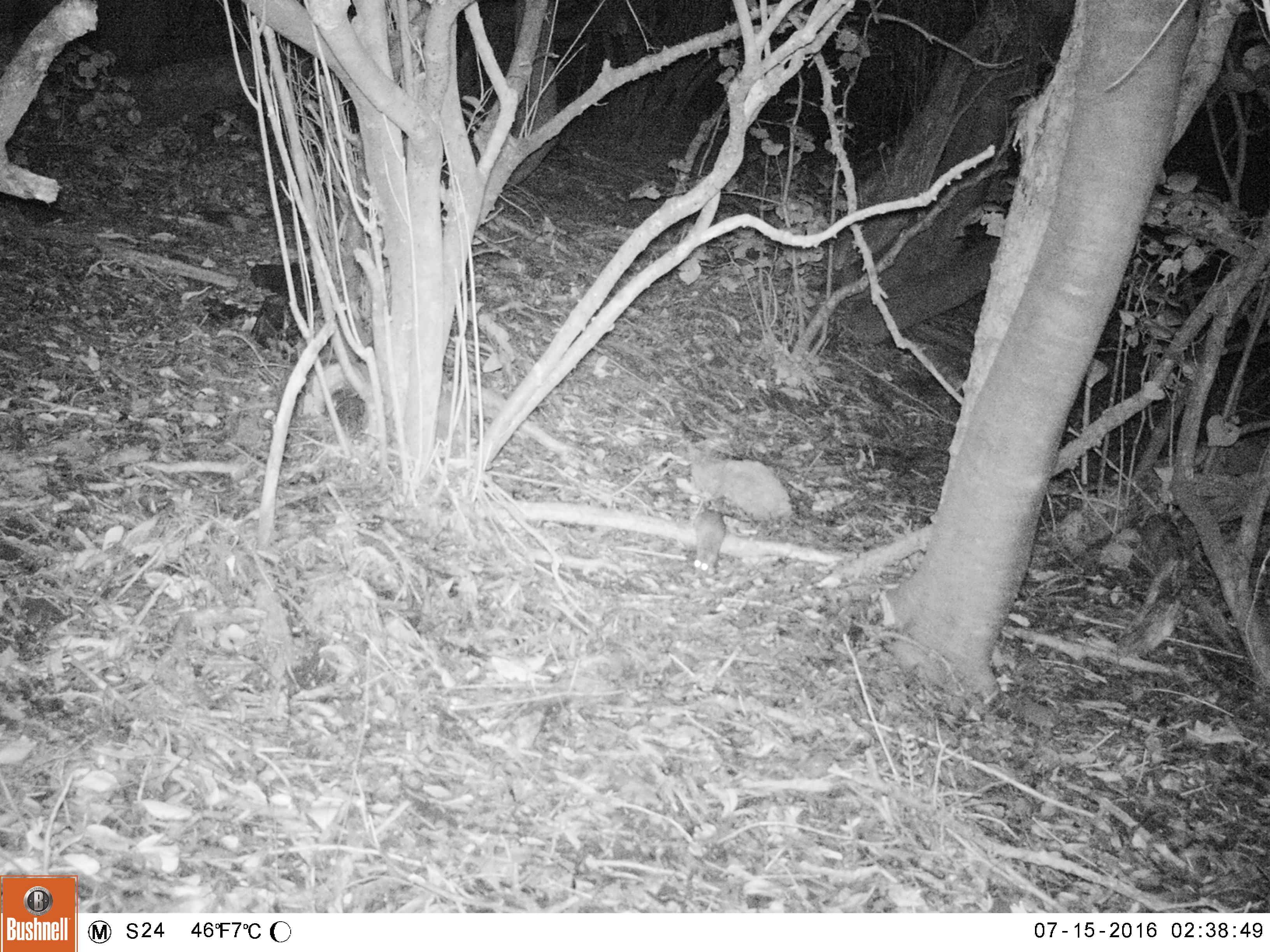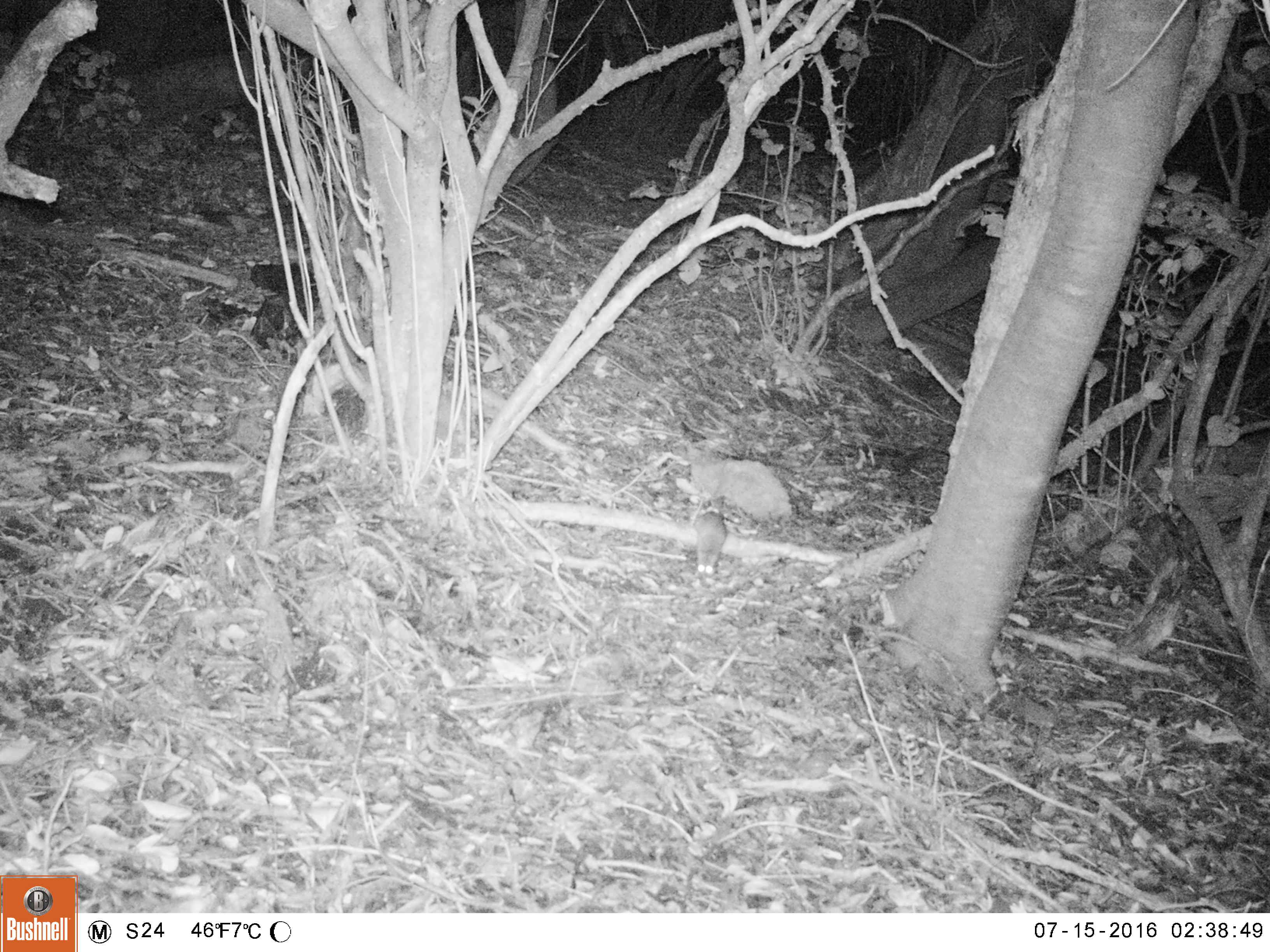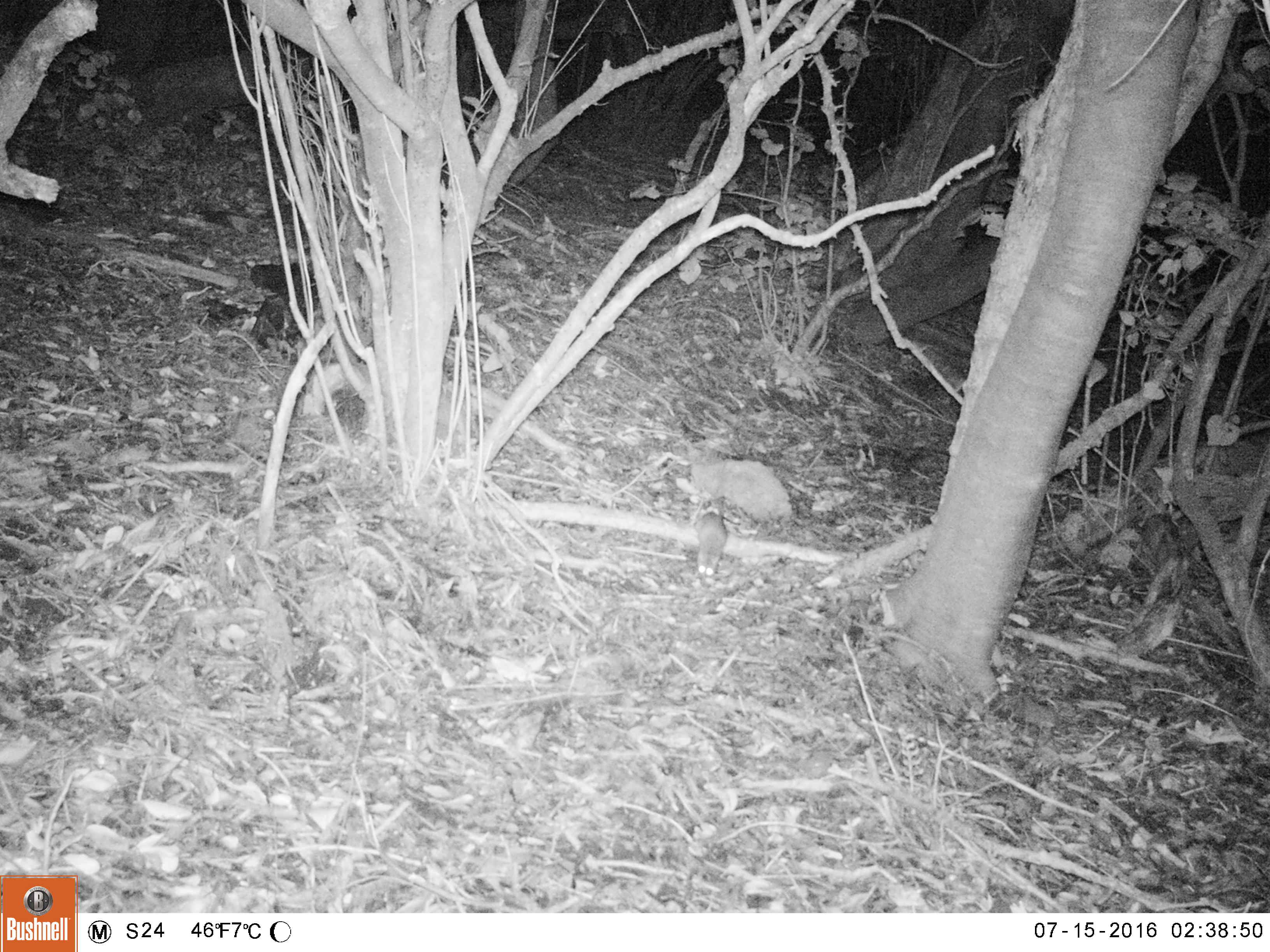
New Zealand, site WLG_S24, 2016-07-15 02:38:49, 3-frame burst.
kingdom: Animalia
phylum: Chordata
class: Mammalia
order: Rodentia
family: Muridae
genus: Rattus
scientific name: Rattus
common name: rat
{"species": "rat (Rattus)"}